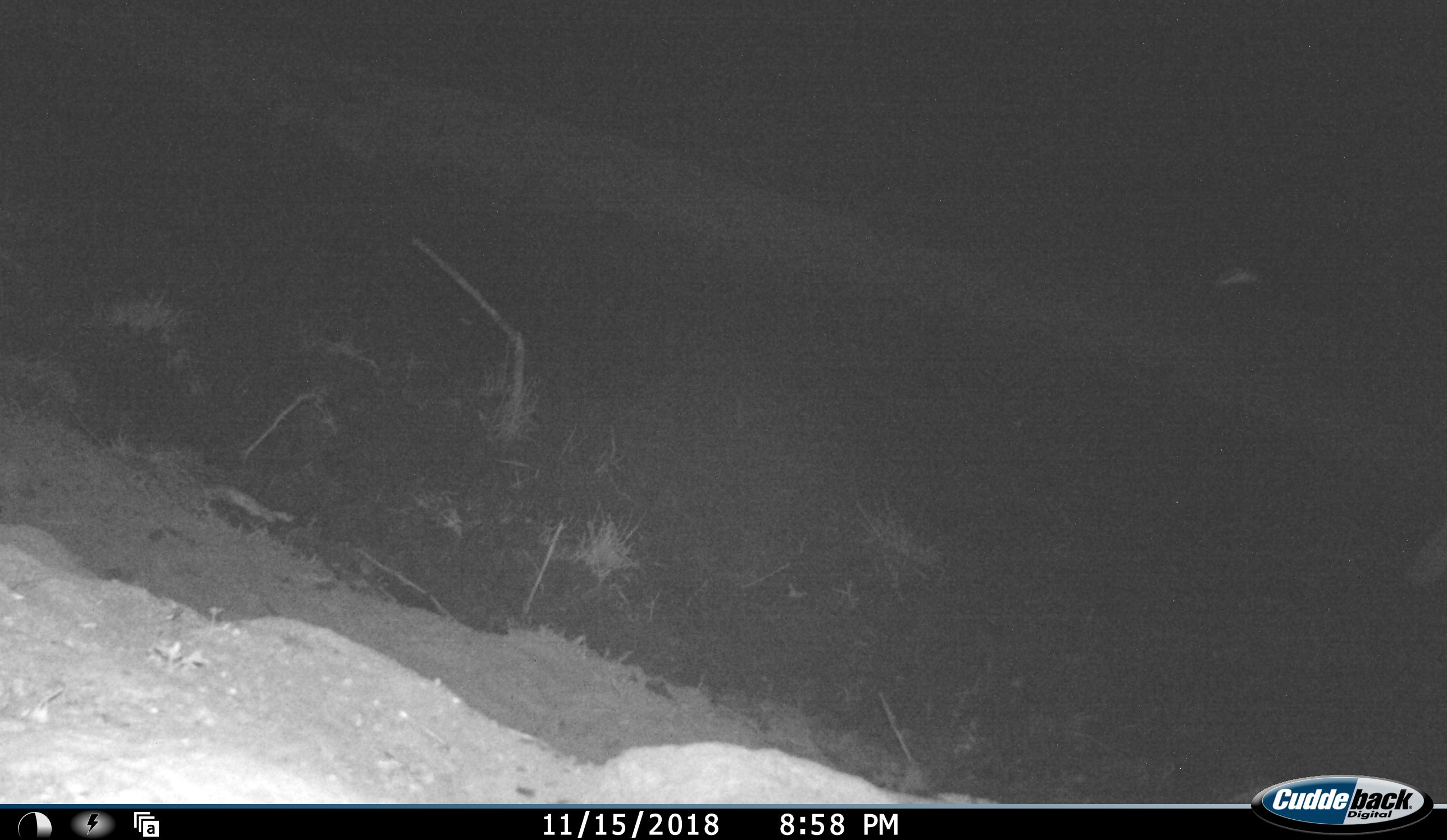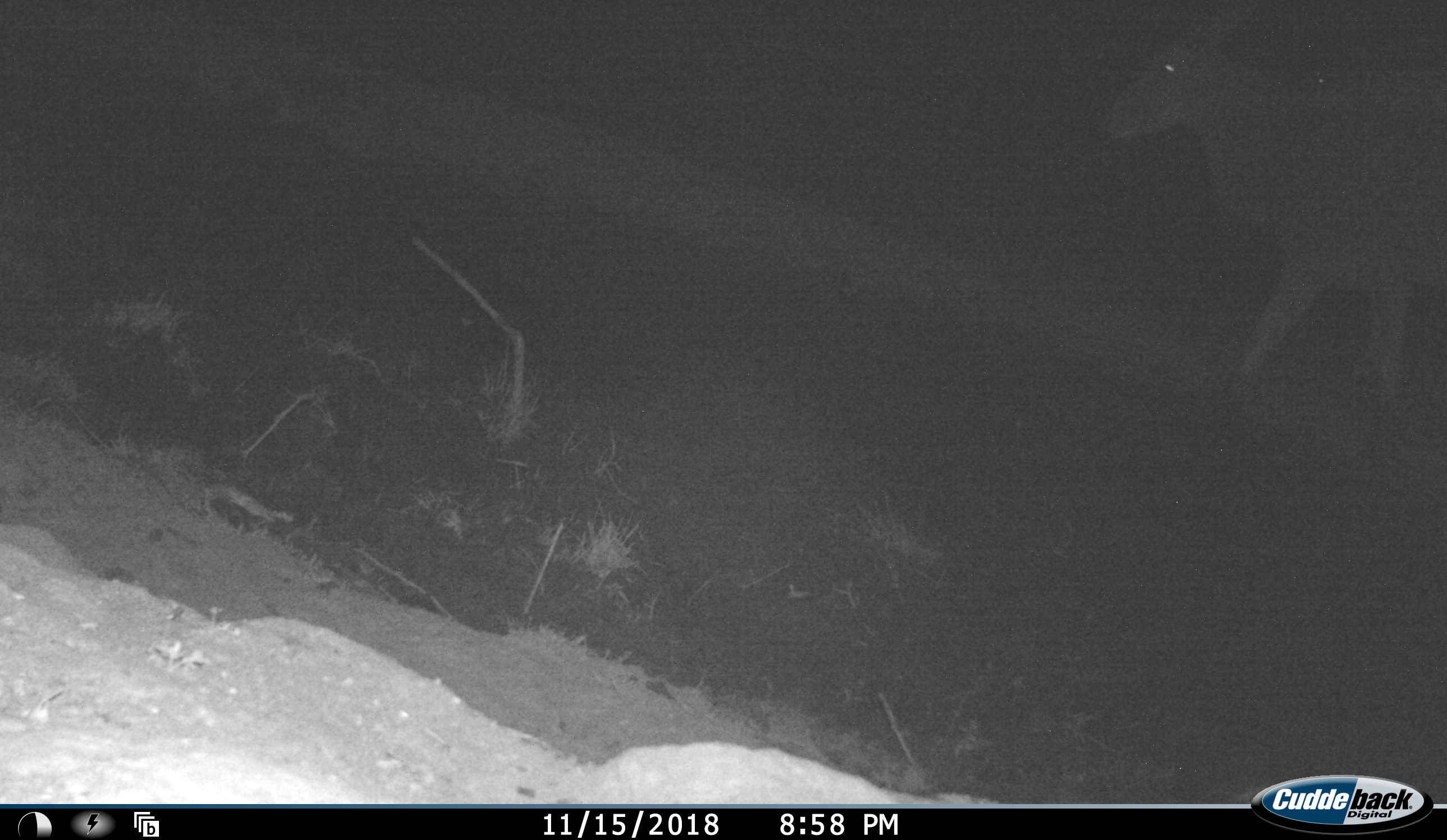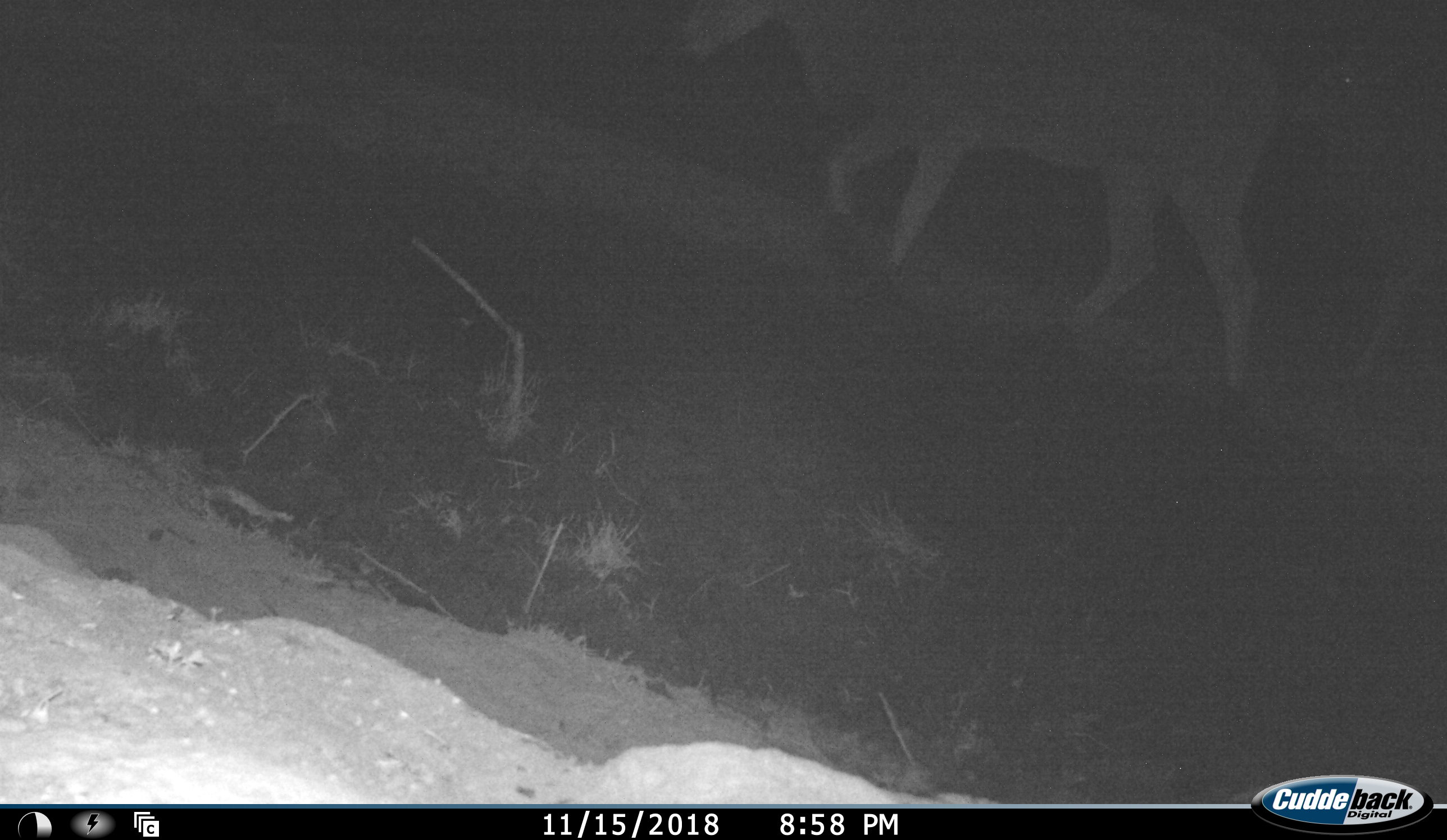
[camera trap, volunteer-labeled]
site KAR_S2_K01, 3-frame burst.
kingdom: Animalia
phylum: Chordata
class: Mammalia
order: Artiodactyla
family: Bovidae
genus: Tragelaphus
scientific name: Tragelaphus oryx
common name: eland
Eland (Tragelaphus oryx), count 1. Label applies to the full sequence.